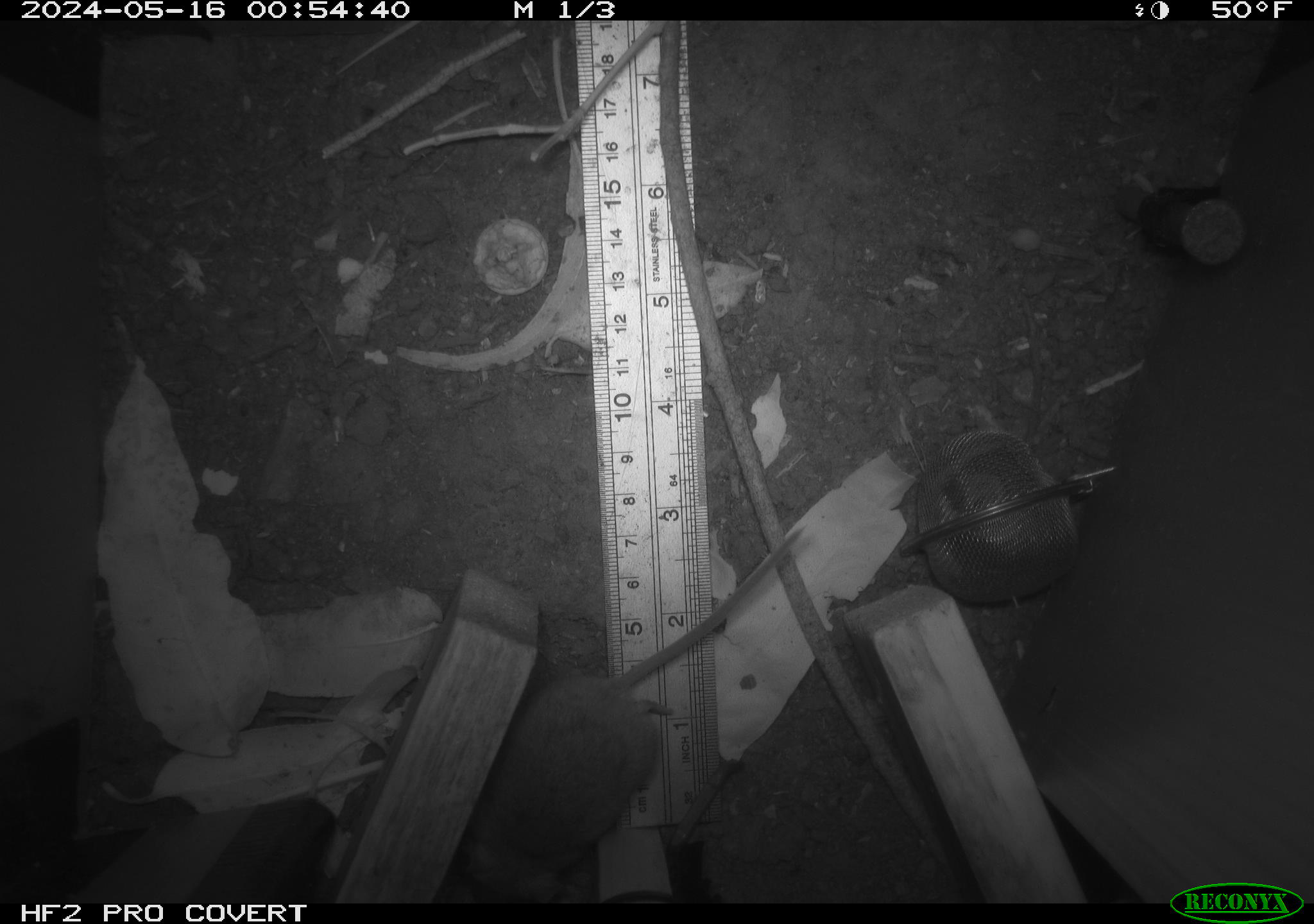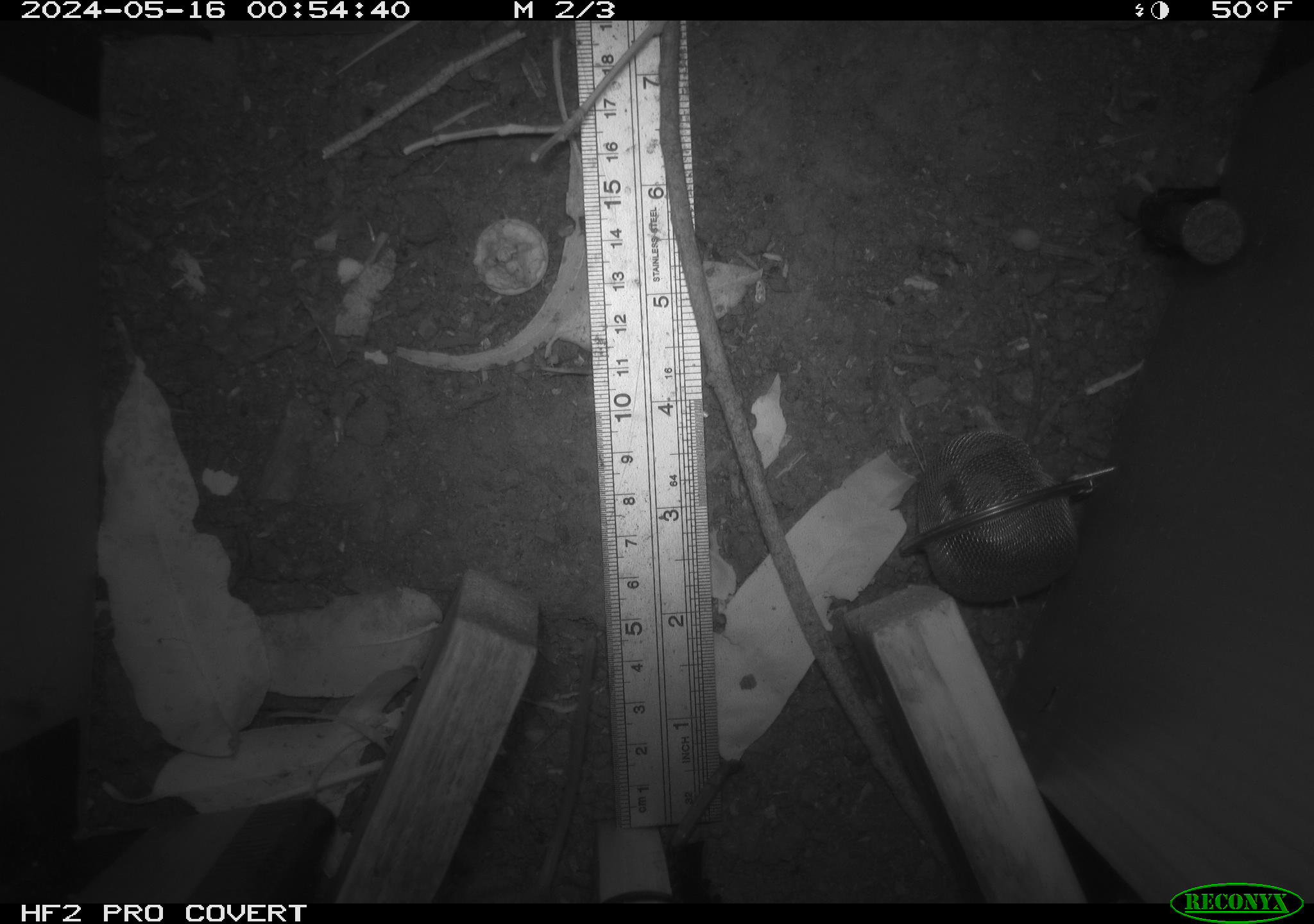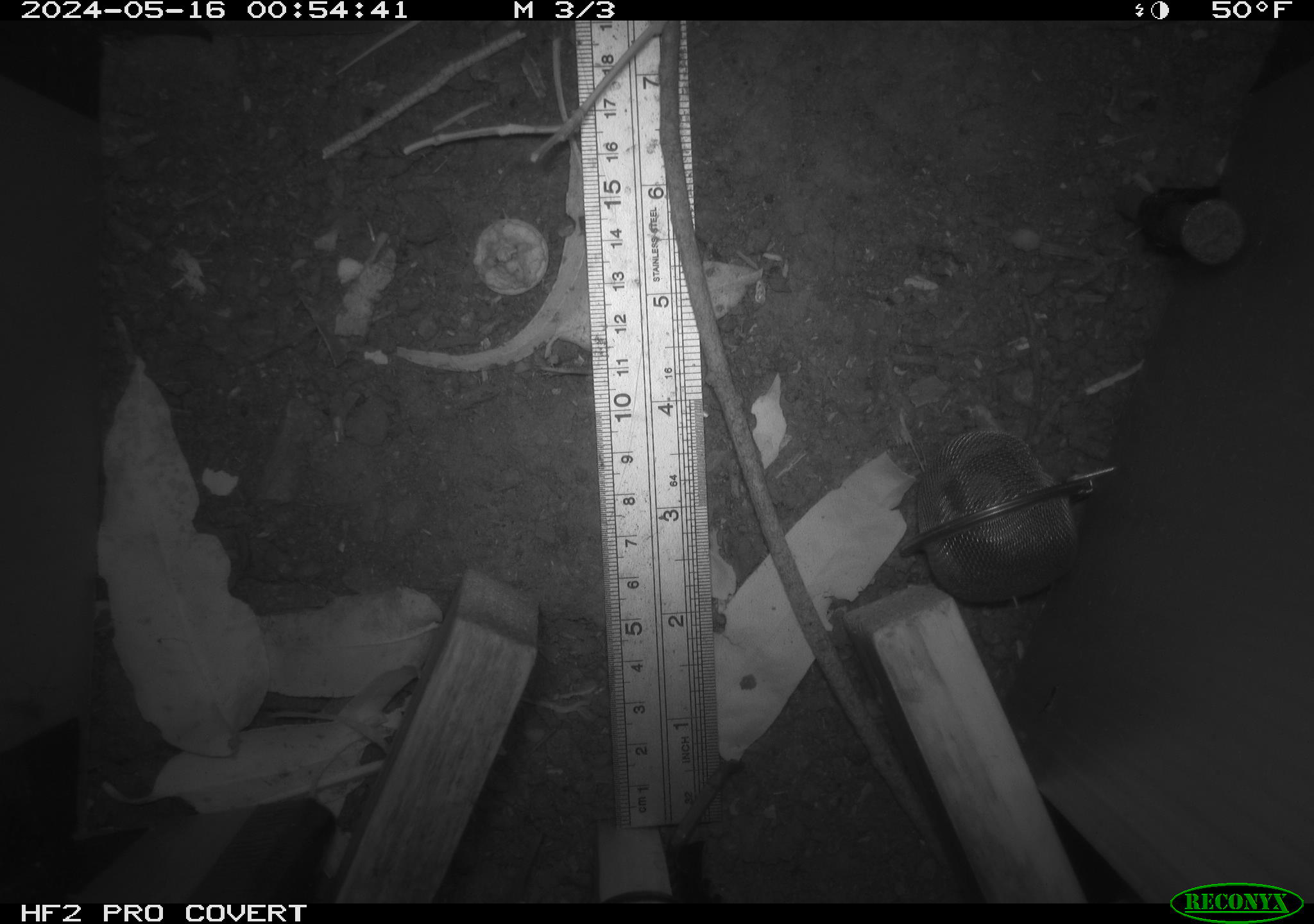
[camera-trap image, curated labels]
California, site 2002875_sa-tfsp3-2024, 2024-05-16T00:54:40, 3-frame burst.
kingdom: Animalia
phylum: Chordata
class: Mammalia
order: Rodentia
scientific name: Rodentia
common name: rodent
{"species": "rodent (Rodentia)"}